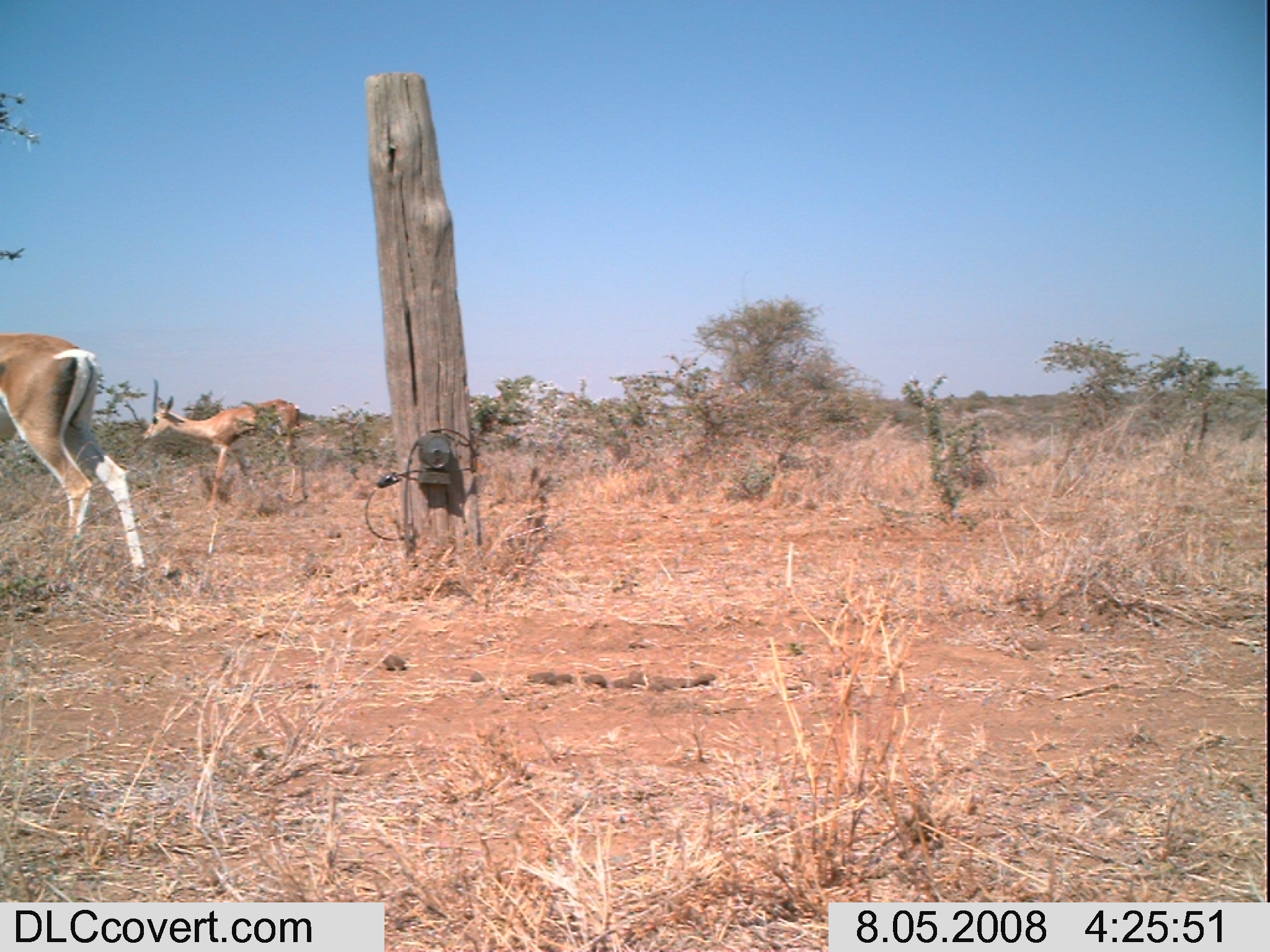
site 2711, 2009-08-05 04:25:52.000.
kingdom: Animalia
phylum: Chordata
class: Mammalia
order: Artiodactyla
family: Bovidae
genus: Nanger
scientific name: Nanger granti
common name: grant's gazelle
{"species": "Nanger granti (grant's gazelle)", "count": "2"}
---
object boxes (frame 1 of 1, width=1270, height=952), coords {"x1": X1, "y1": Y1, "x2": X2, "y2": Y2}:
nanger granti: {"x1": 0, "y1": 328, "x2": 147, "y2": 586}; {"x1": 140, "y1": 394, "x2": 307, "y2": 512}